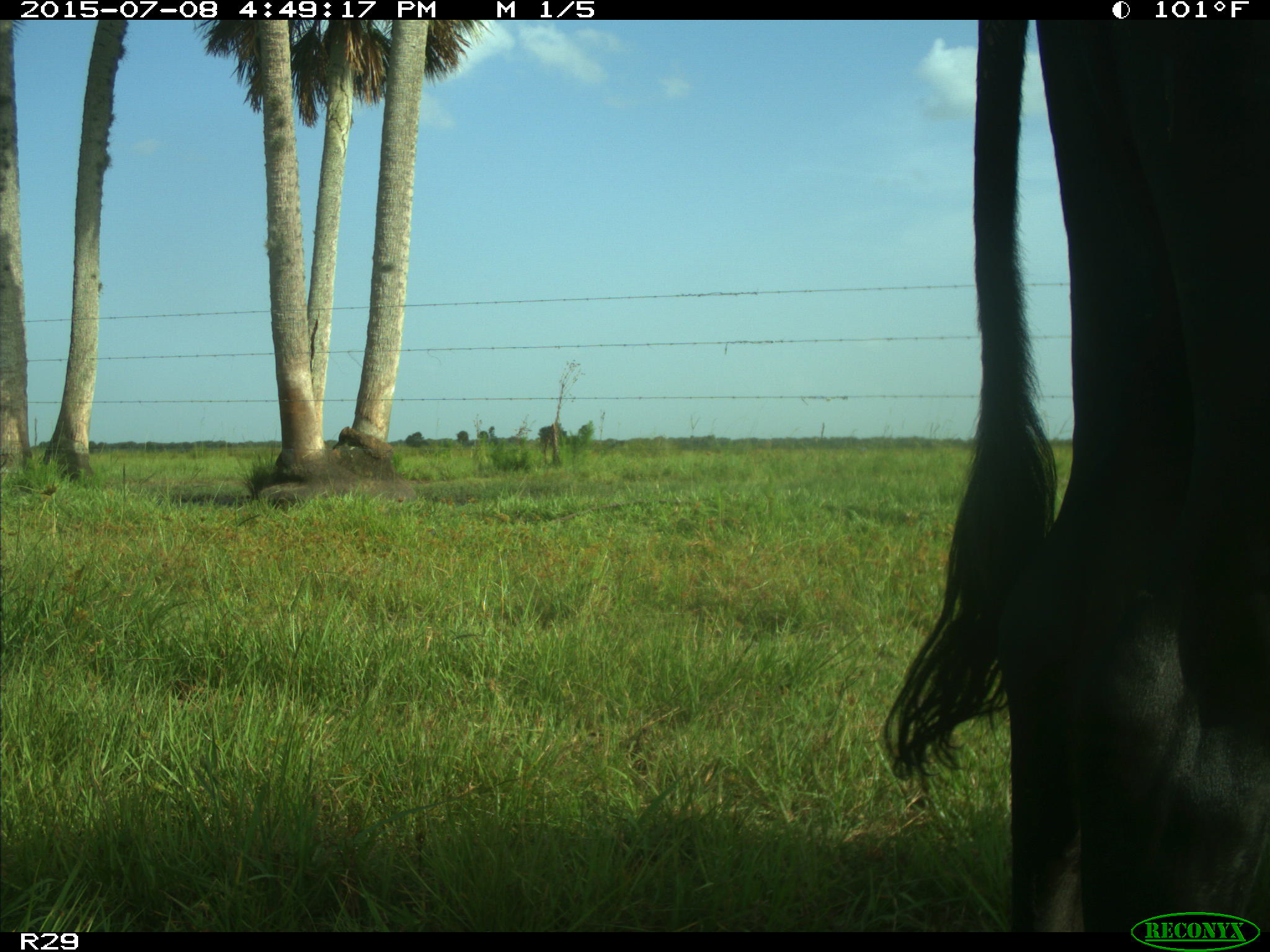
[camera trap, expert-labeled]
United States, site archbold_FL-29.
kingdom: Animalia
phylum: Chordata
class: Mammalia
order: Artiodactyla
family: Bovidae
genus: Bos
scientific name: Bos taurus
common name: domestic cow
Bos taurus (domestic cow).